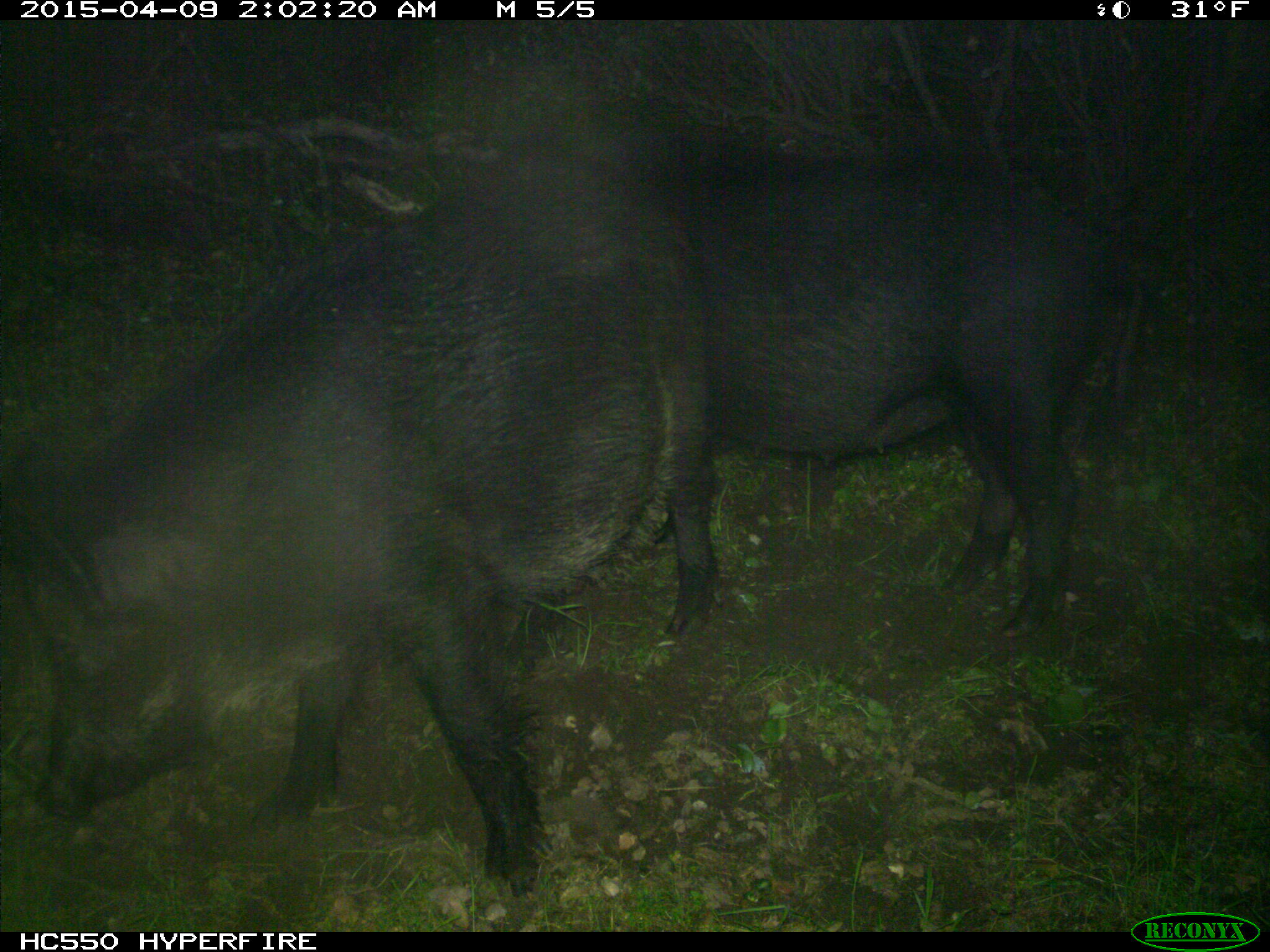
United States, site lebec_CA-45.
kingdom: Animalia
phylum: Chordata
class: Mammalia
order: Artiodactyla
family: Suidae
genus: Sus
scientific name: Sus scrofa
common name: wild boar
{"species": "Sus scrofa (wild boar)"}